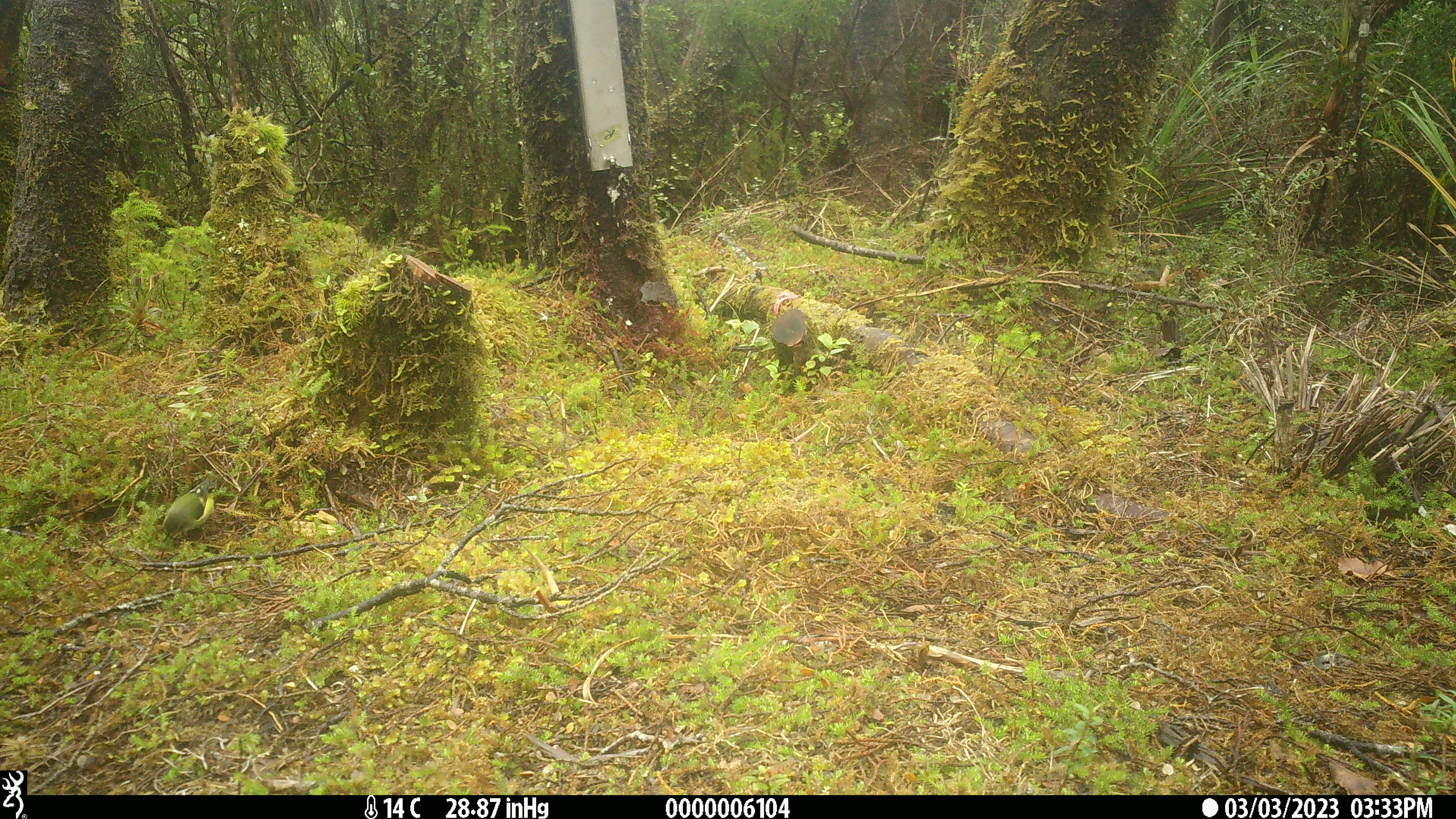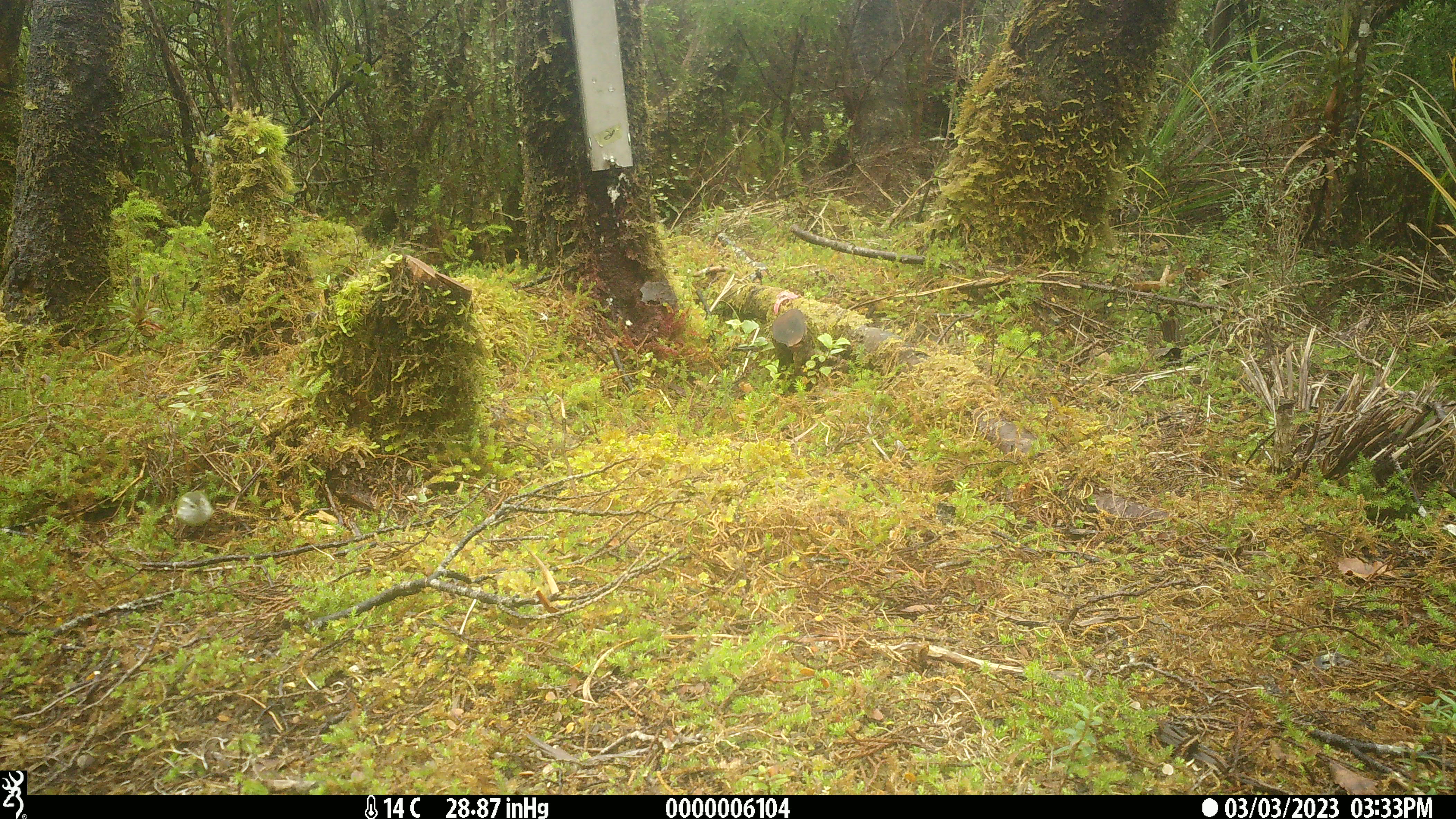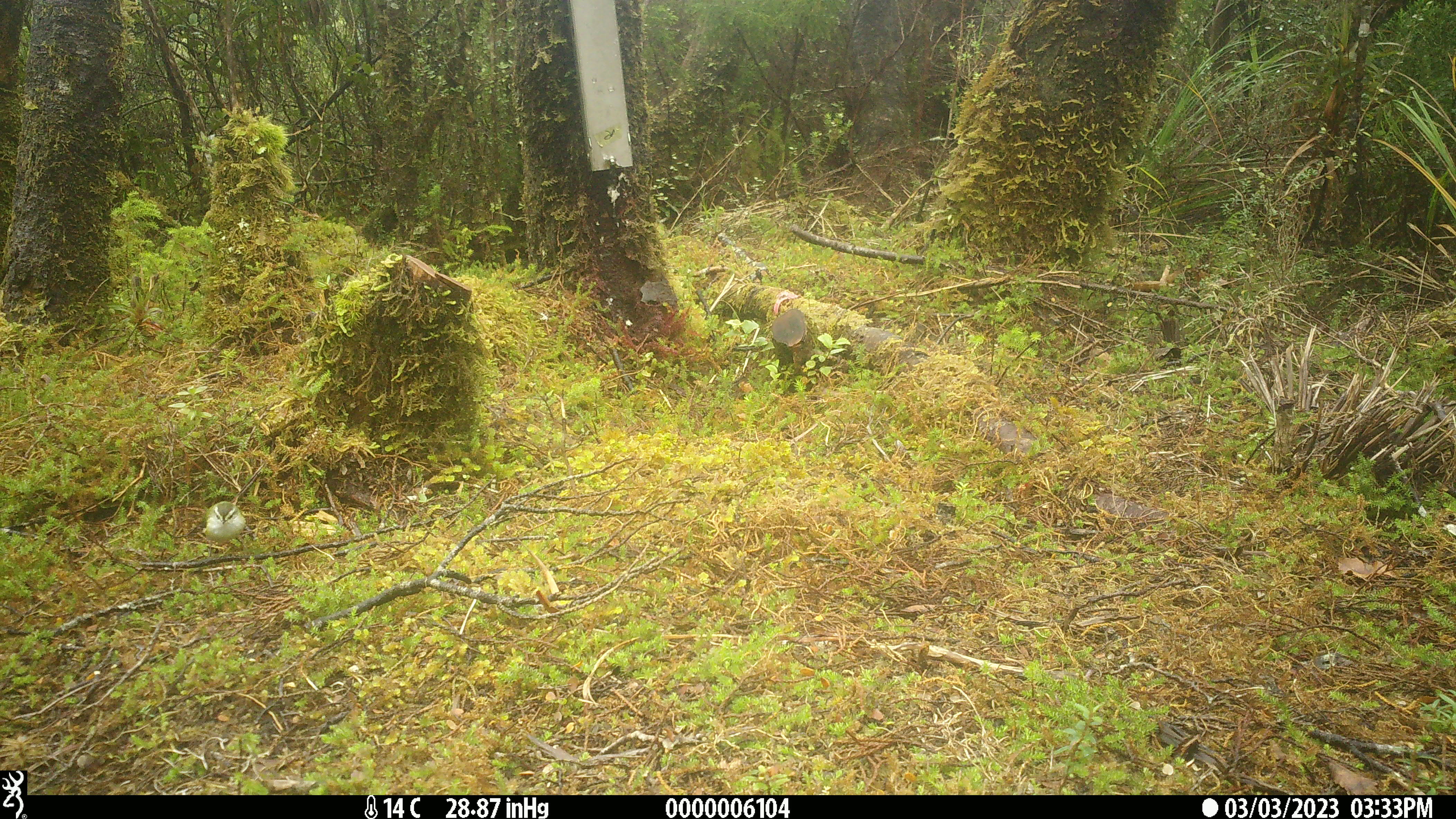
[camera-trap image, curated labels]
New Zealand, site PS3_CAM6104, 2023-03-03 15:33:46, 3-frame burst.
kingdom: Animalia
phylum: Chordata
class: Aves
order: Passeriformes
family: Acanthisittidae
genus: Acanthisitta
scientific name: Acanthisitta chloris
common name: rifleman